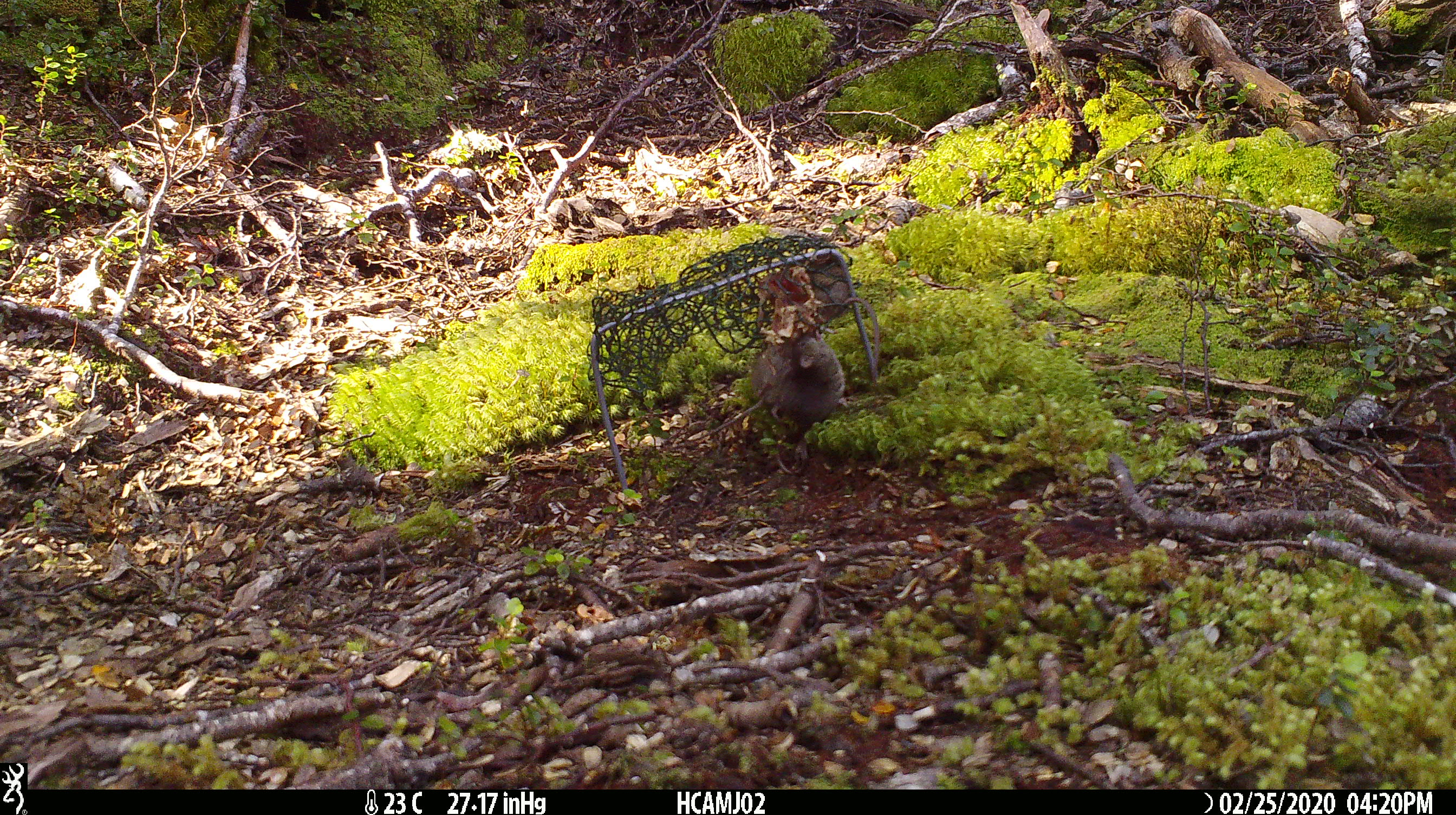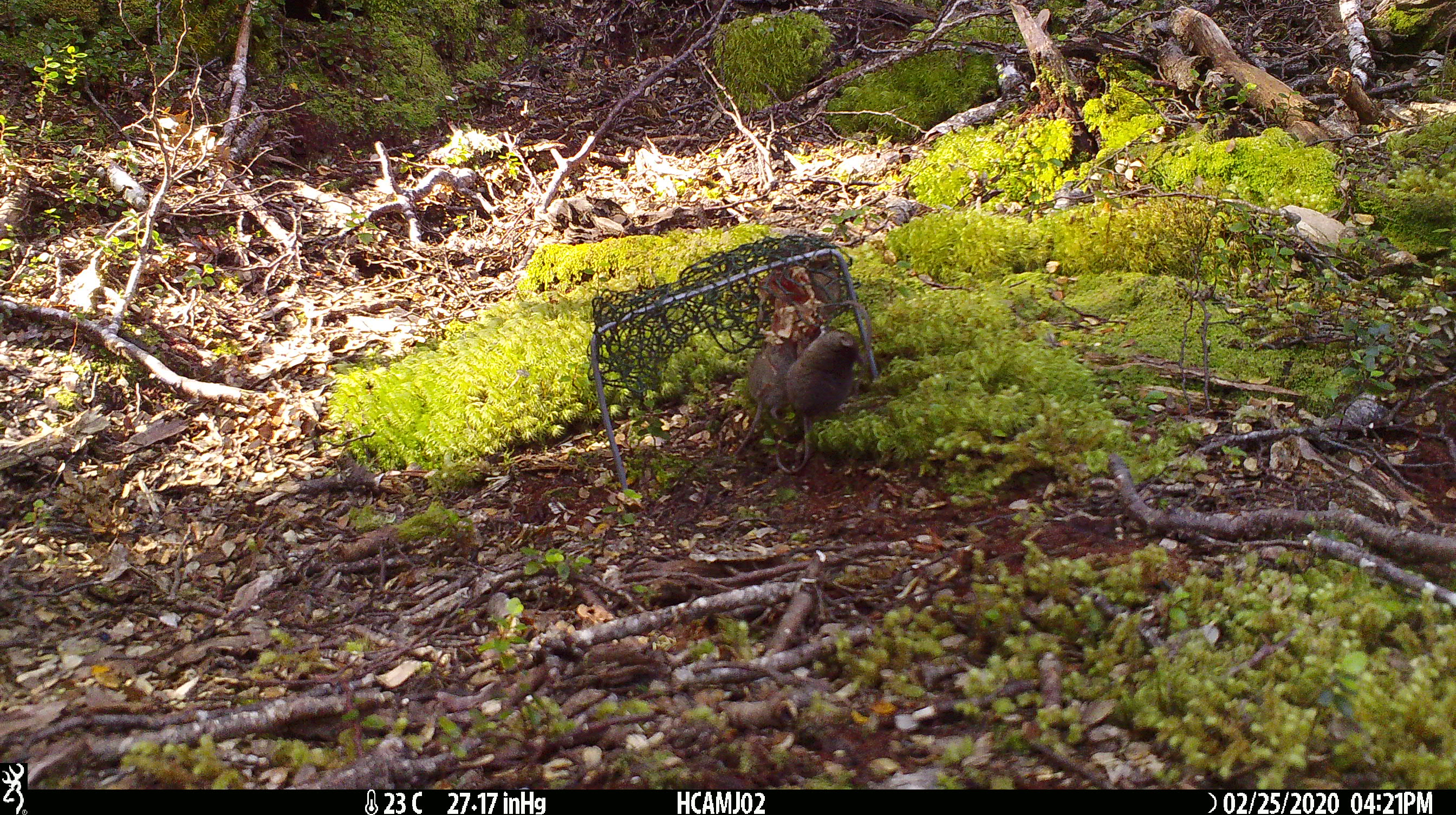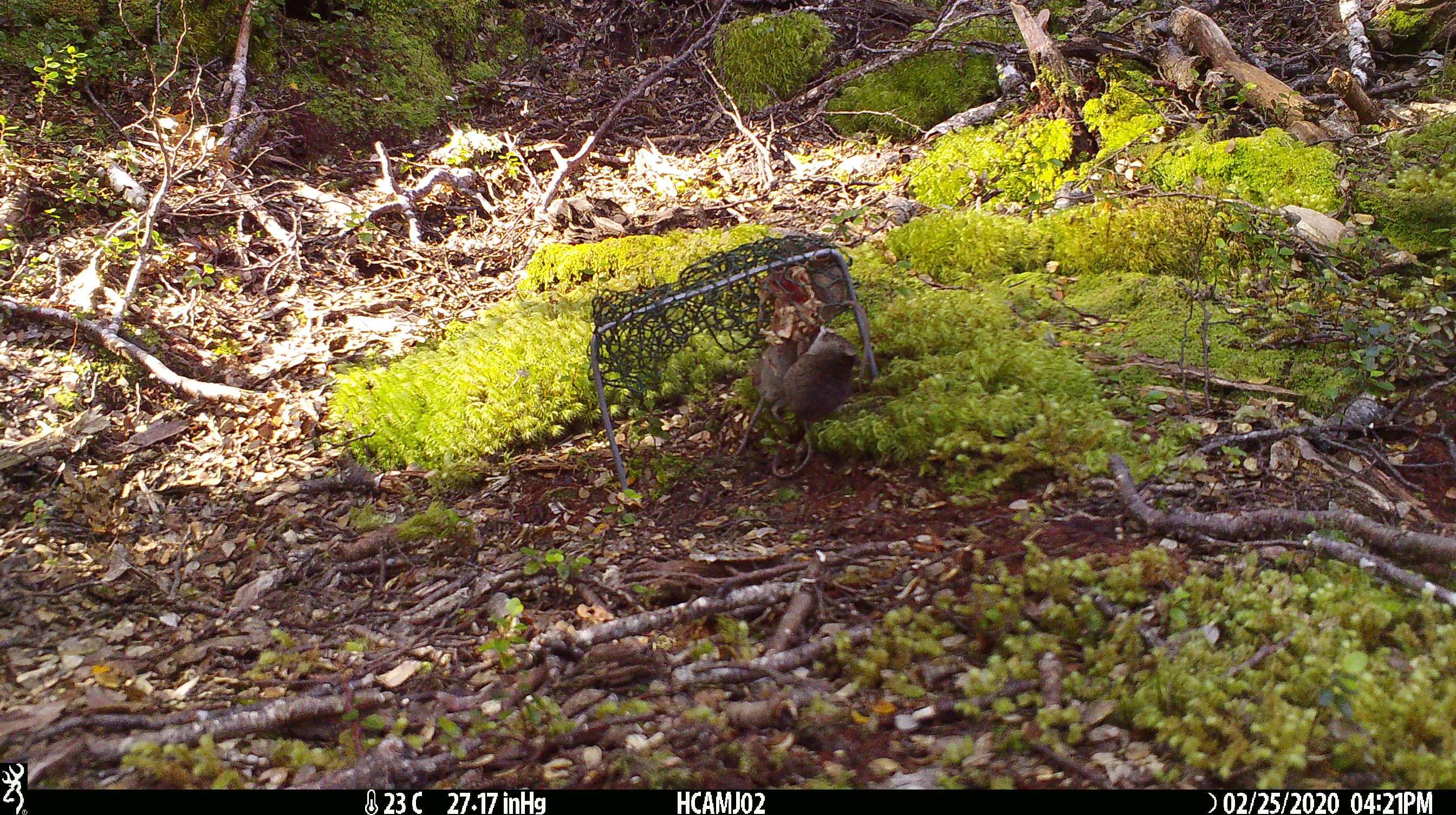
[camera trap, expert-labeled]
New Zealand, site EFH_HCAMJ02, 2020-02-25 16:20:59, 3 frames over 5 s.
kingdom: Animalia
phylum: Chordata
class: Mammalia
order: Rodentia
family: Muridae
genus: Mus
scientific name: Mus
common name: mouse